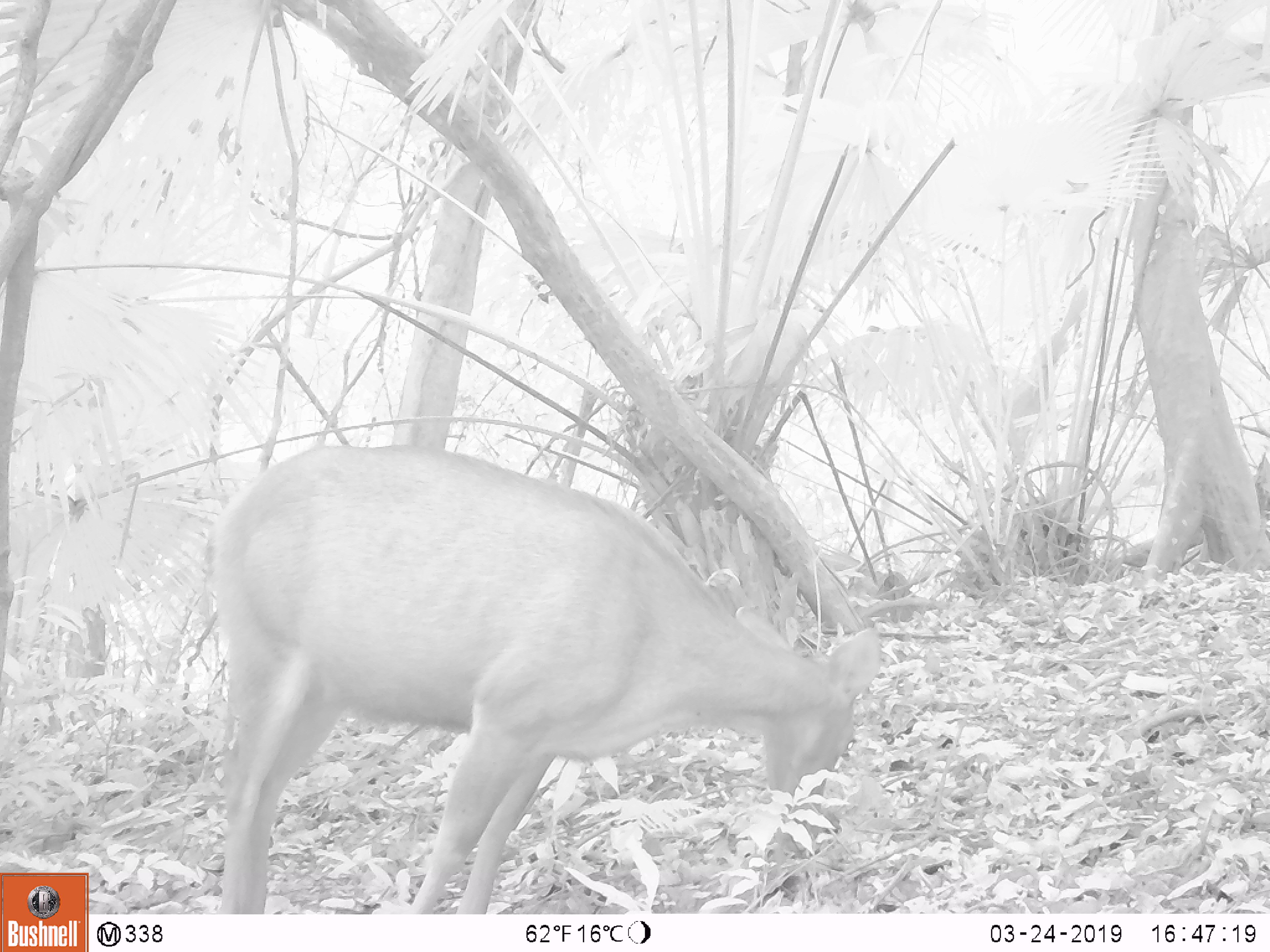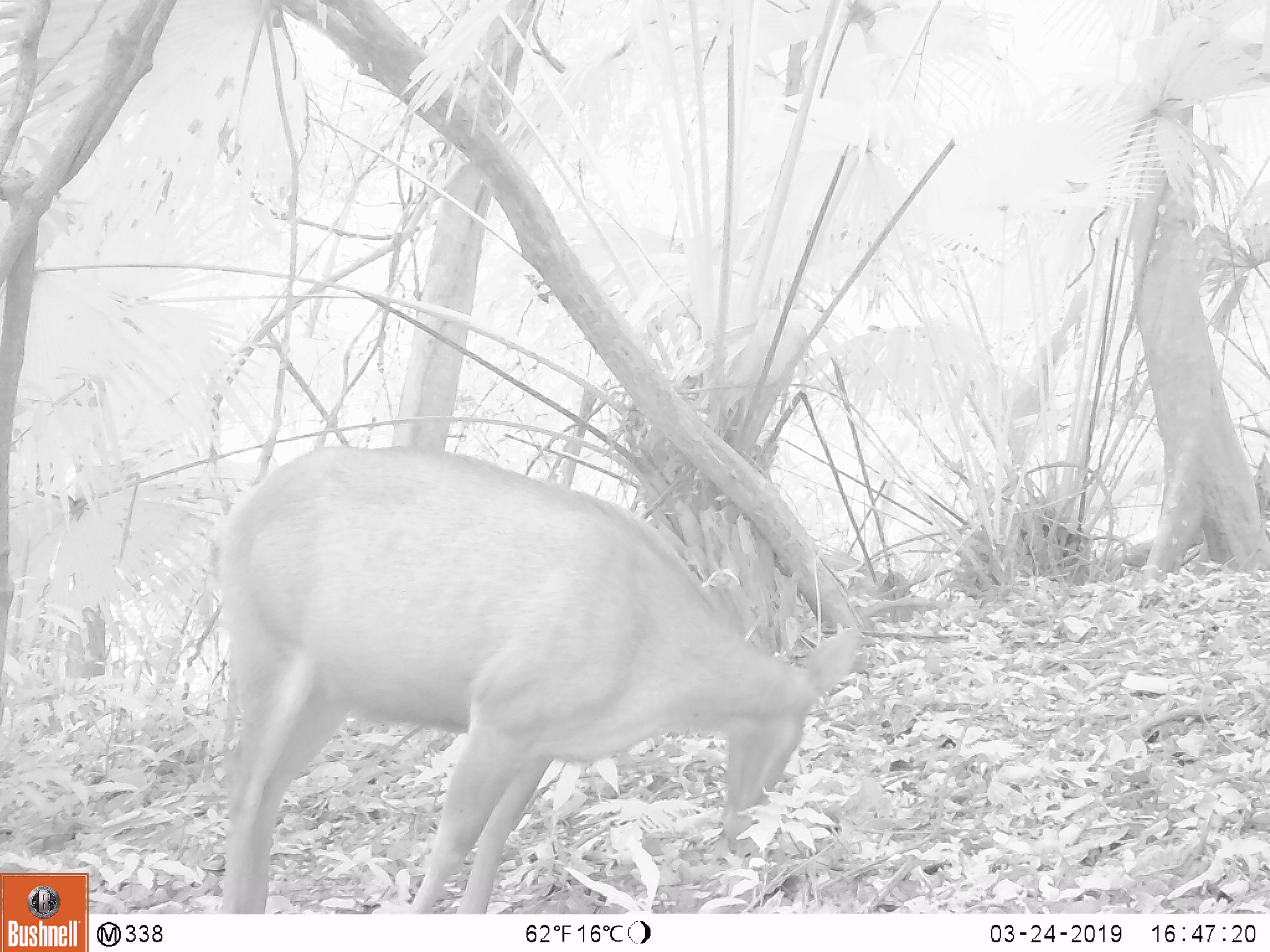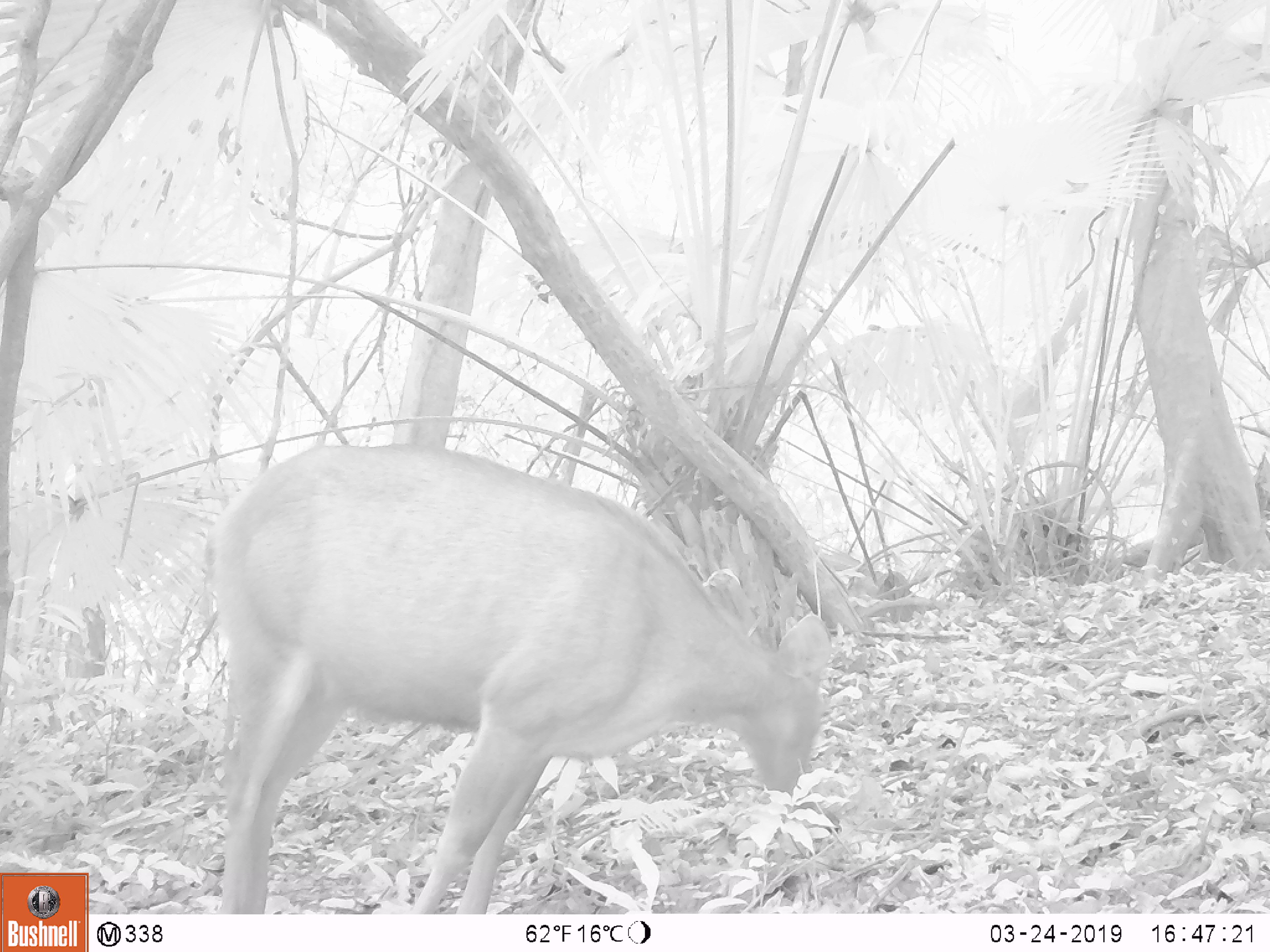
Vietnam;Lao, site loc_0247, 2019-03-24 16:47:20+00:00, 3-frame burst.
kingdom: Animalia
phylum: Chordata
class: Mammalia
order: Artiodactyla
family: Cervidae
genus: Rusa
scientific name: Rusa unicolor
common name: sambar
Sambar (Rusa unicolor). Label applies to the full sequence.